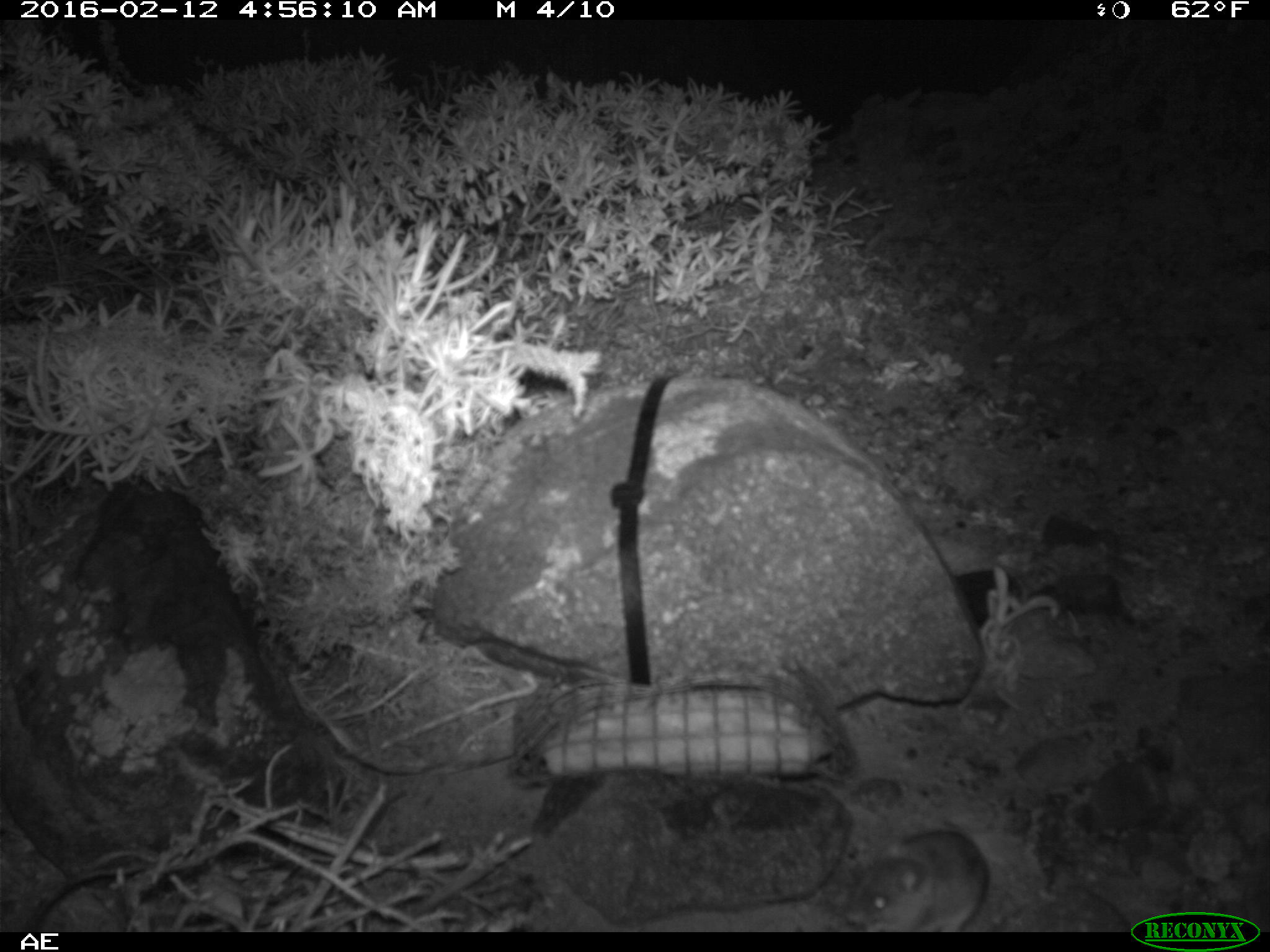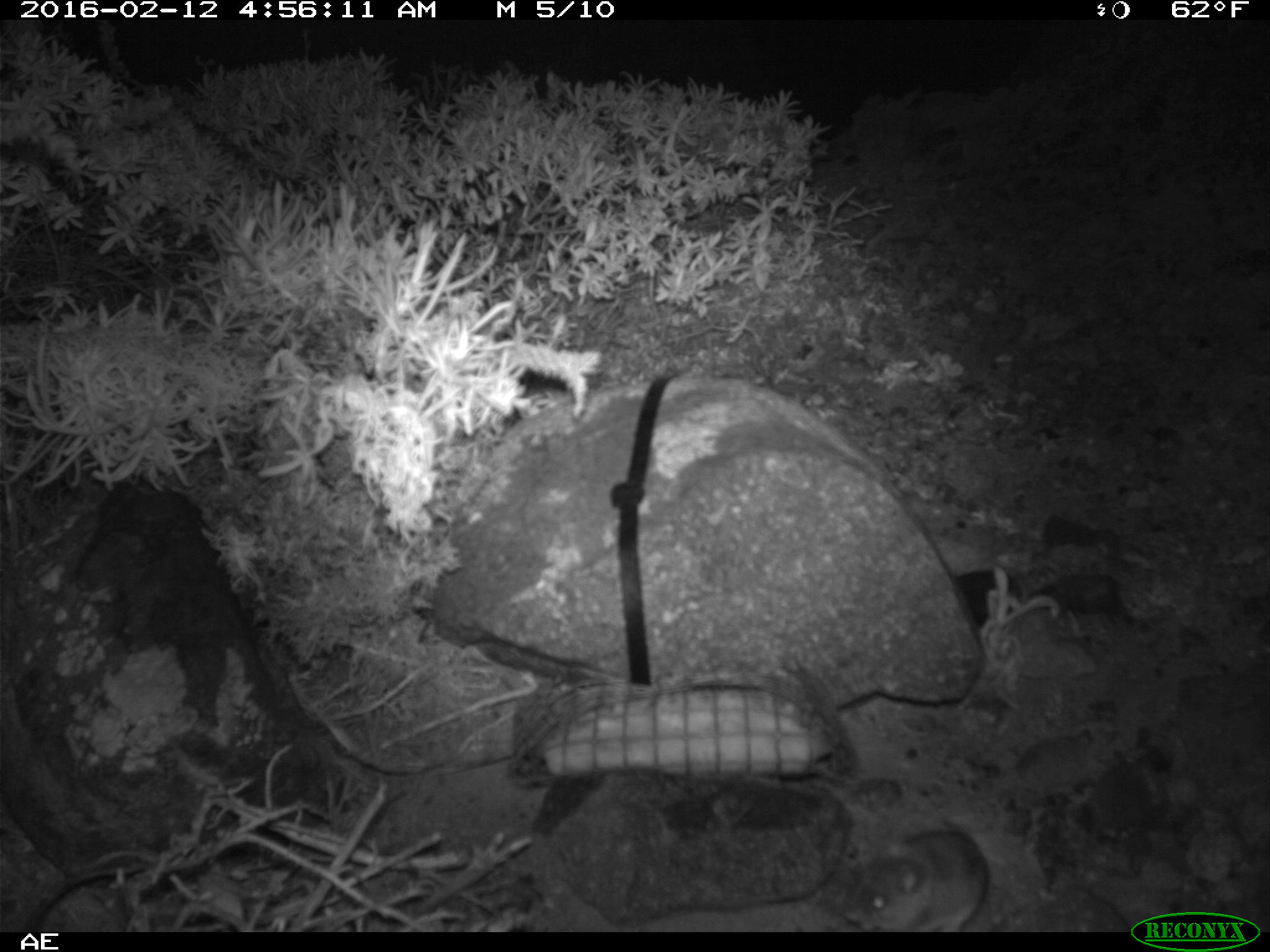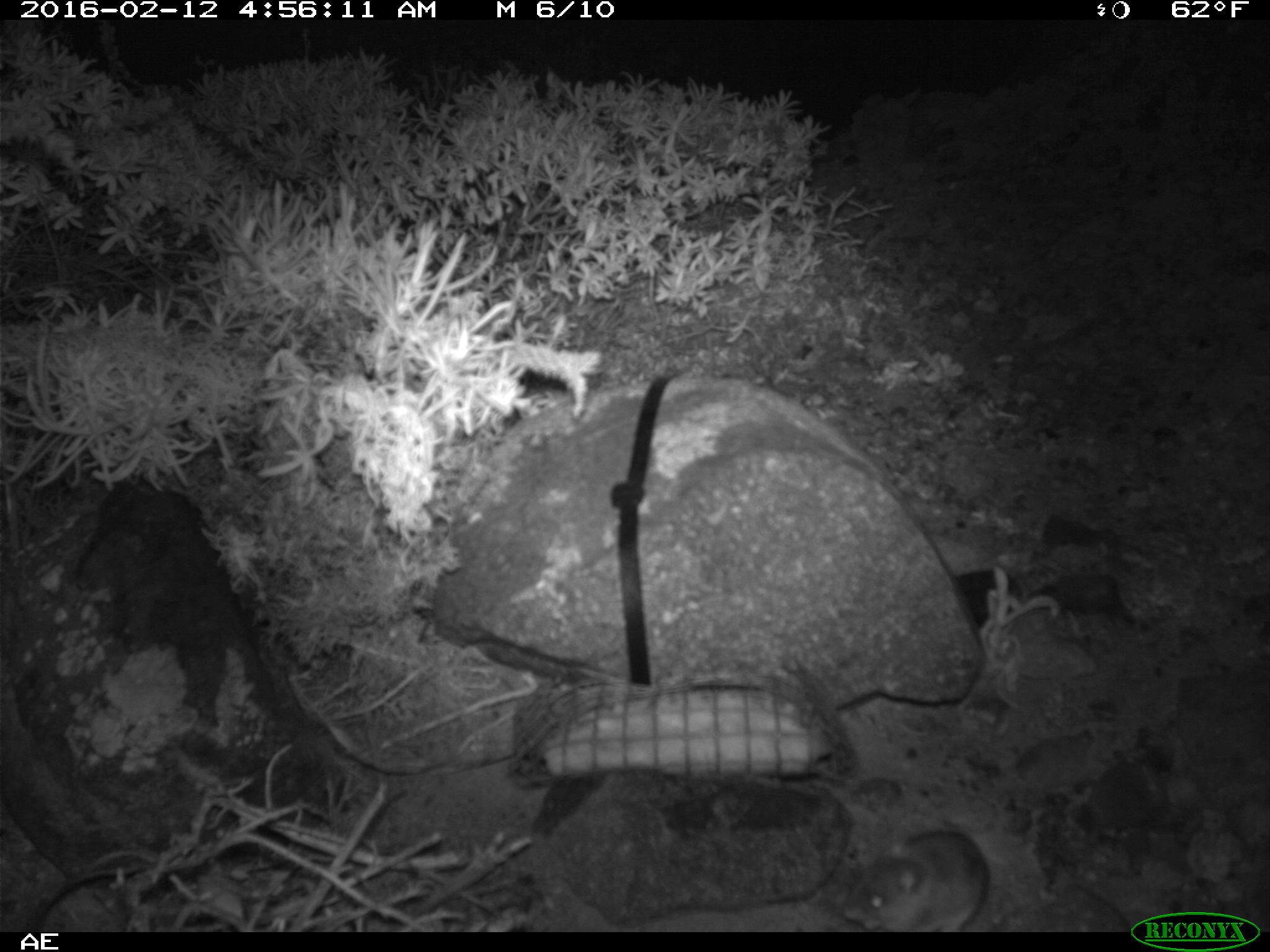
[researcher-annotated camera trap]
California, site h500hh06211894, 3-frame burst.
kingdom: Animalia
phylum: Chordata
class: Mammalia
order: Rodentia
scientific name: Rodentia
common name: rodent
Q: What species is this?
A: Rodent (Rodentia).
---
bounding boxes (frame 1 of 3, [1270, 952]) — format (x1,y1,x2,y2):
rodent: (846,830,988,932)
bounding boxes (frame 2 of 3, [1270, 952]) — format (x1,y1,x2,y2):
rodent: (844,832,987,932)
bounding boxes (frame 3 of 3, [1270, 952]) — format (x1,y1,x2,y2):
rodent: (841,829,988,932)